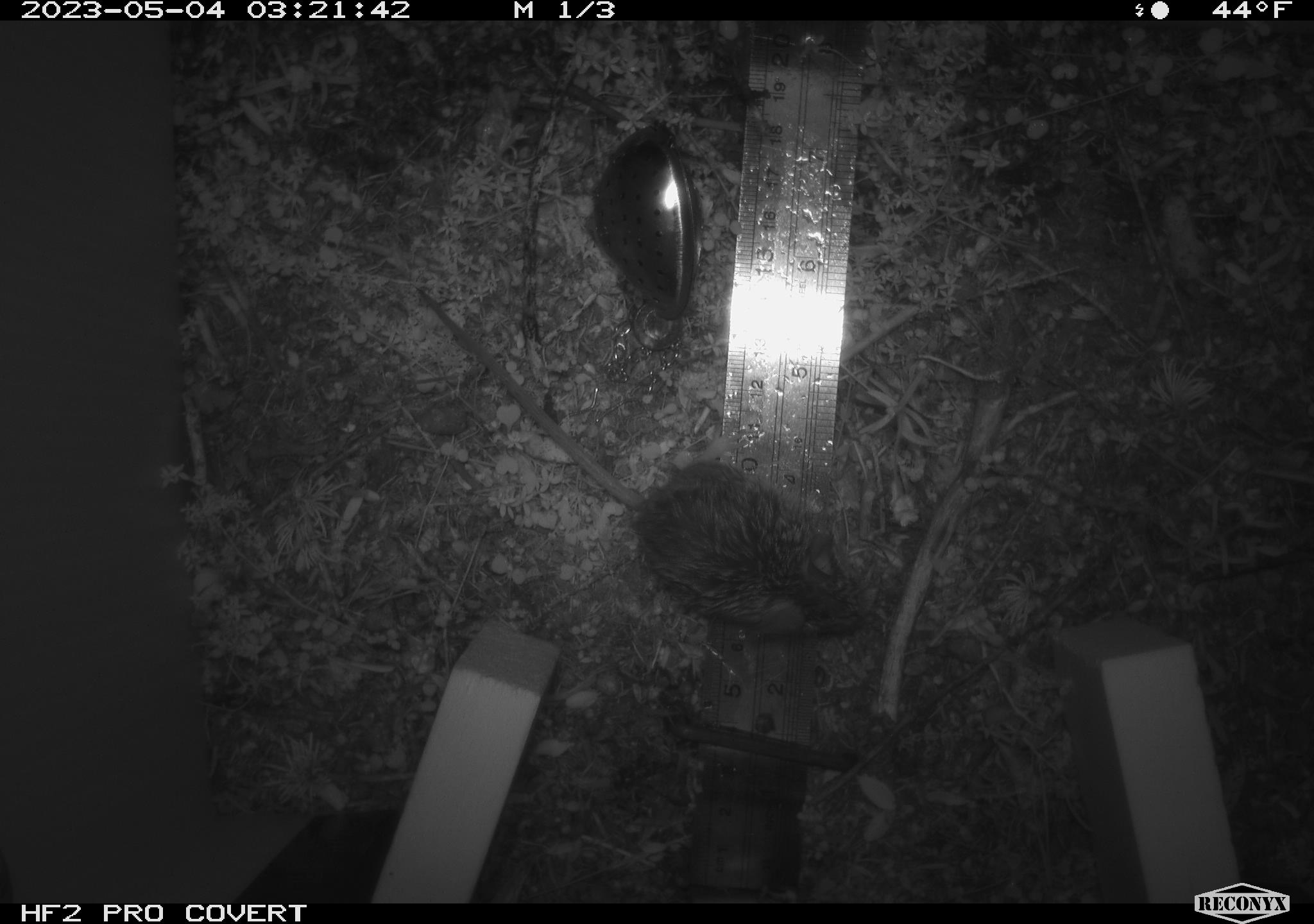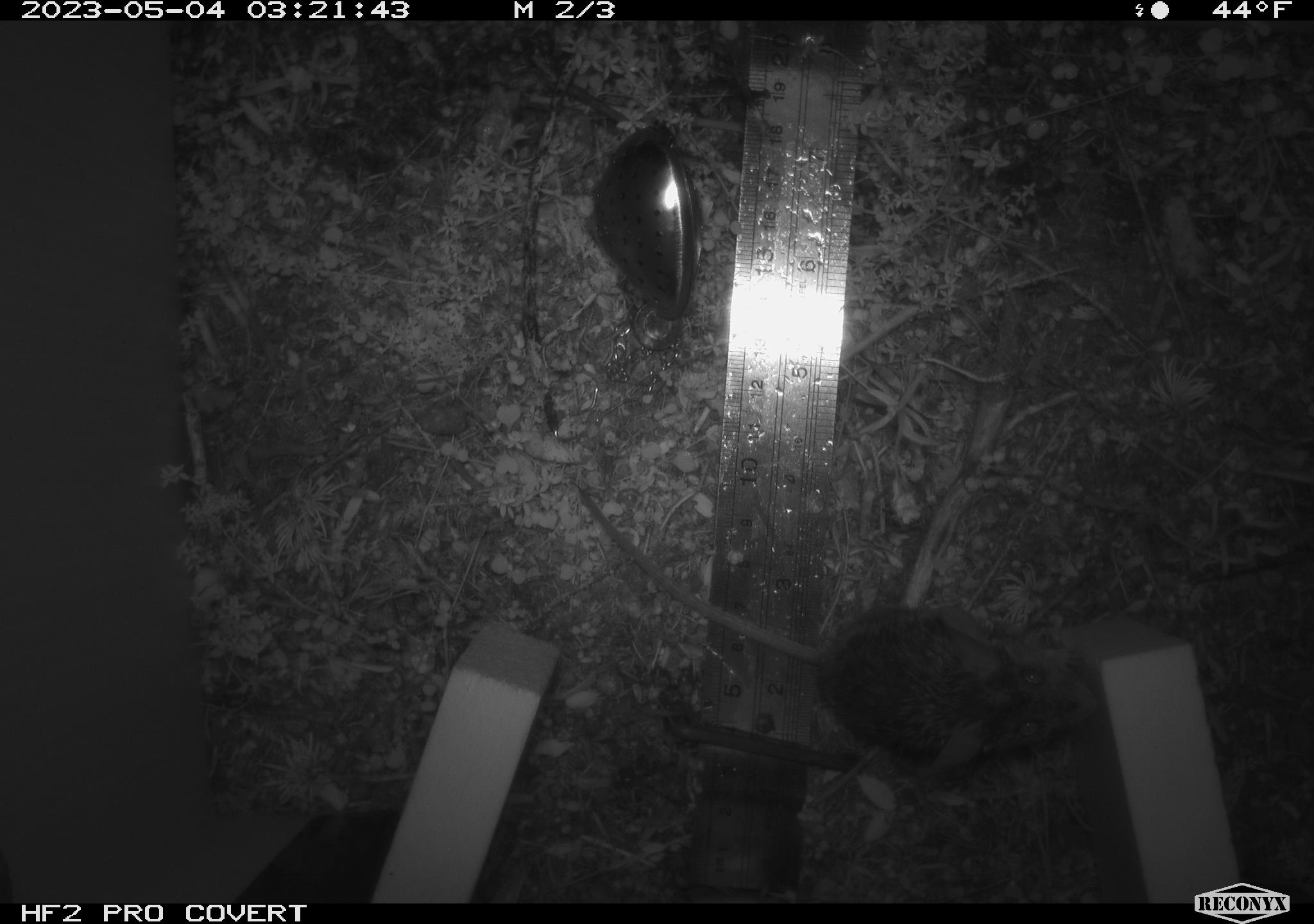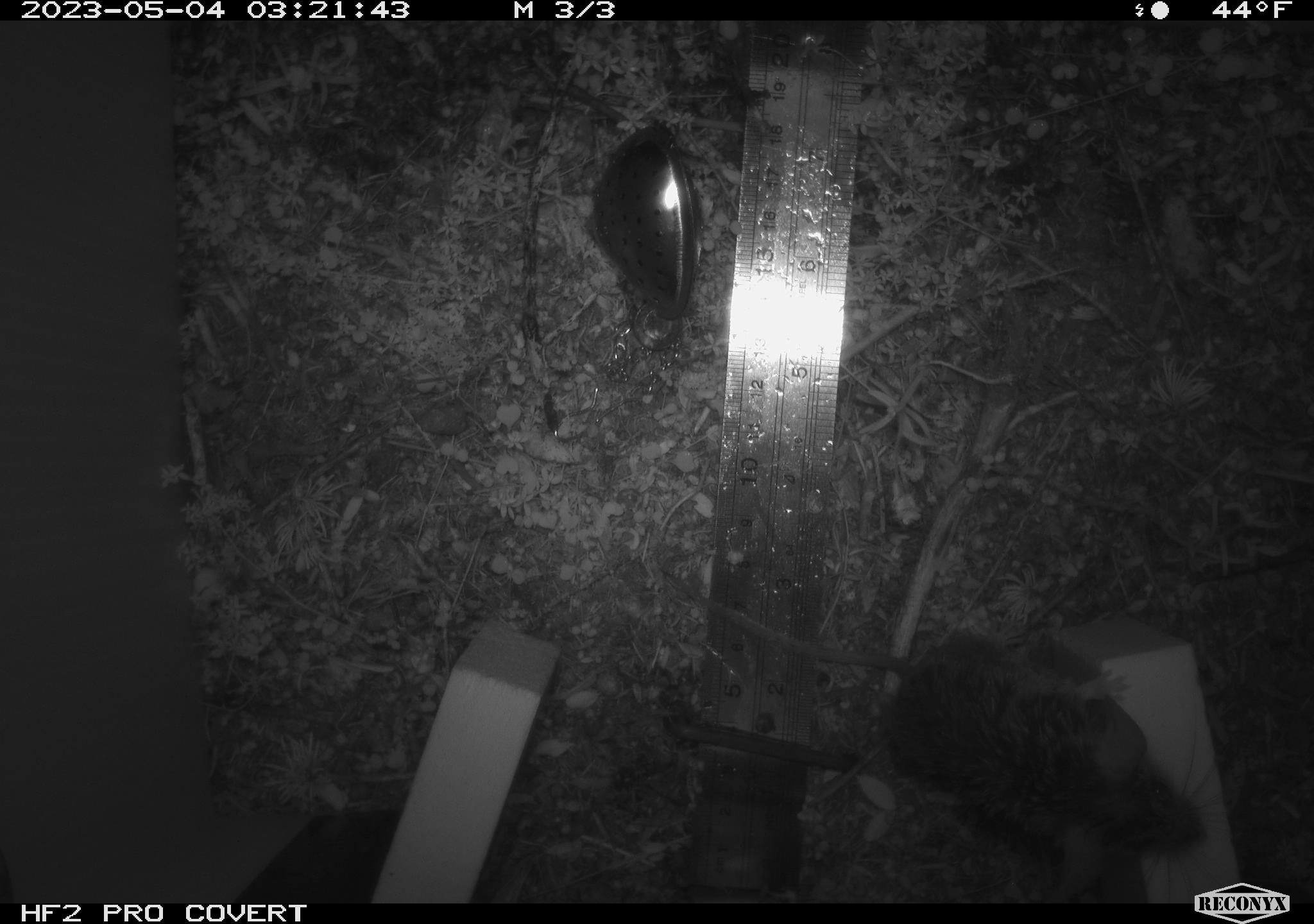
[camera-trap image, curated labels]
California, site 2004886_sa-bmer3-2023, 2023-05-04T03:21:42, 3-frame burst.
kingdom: Animalia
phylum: Chordata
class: Mammalia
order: Rodentia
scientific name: Rodentia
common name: mouse species